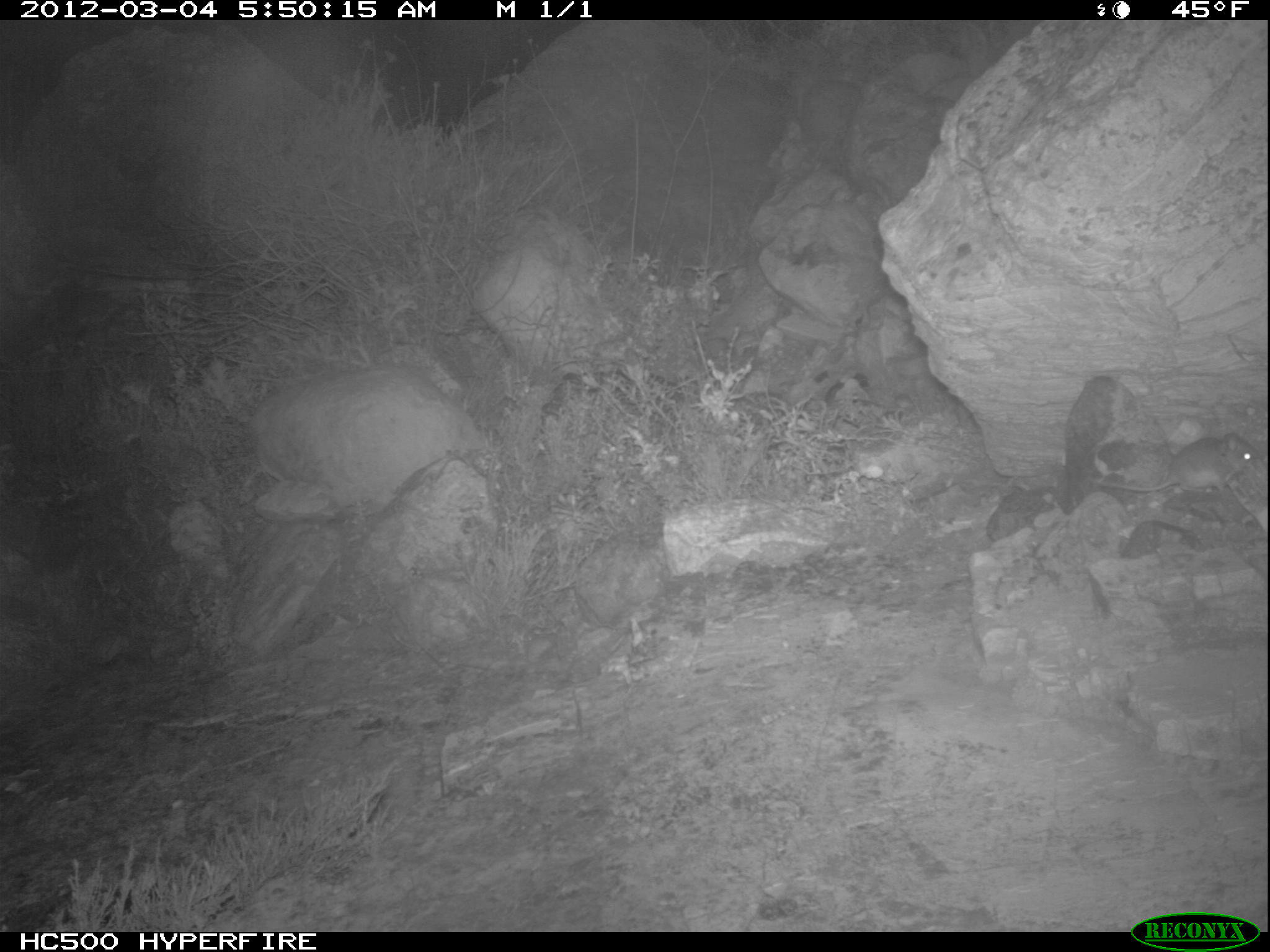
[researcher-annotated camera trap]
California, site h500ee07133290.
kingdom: Animalia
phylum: Chordata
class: Mammalia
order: Rodentia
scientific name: Rodentia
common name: rodent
Rodent (Rodentia).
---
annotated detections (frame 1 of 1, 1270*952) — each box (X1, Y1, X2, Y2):
rodent: (1098, 433, 1260, 492)